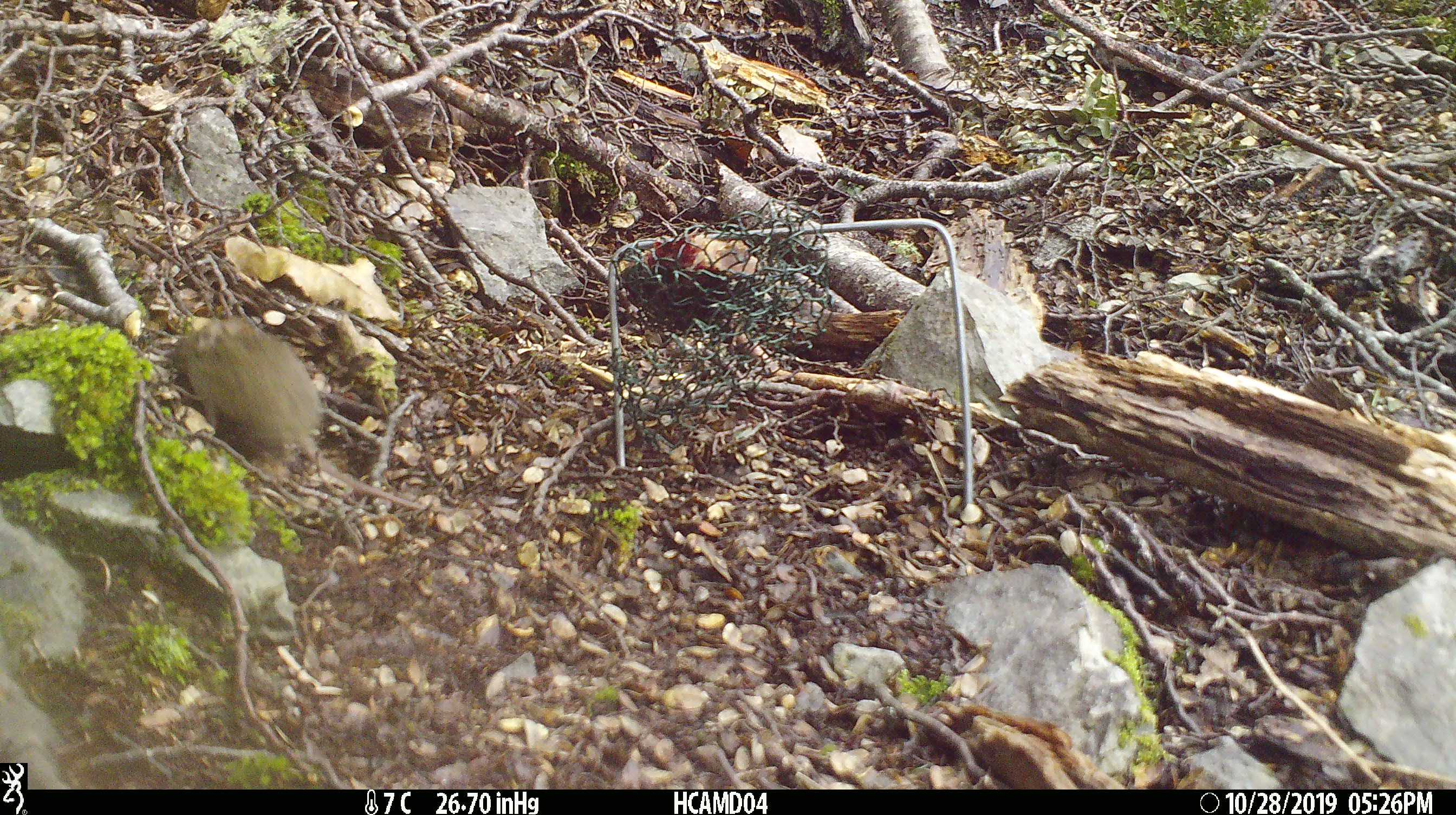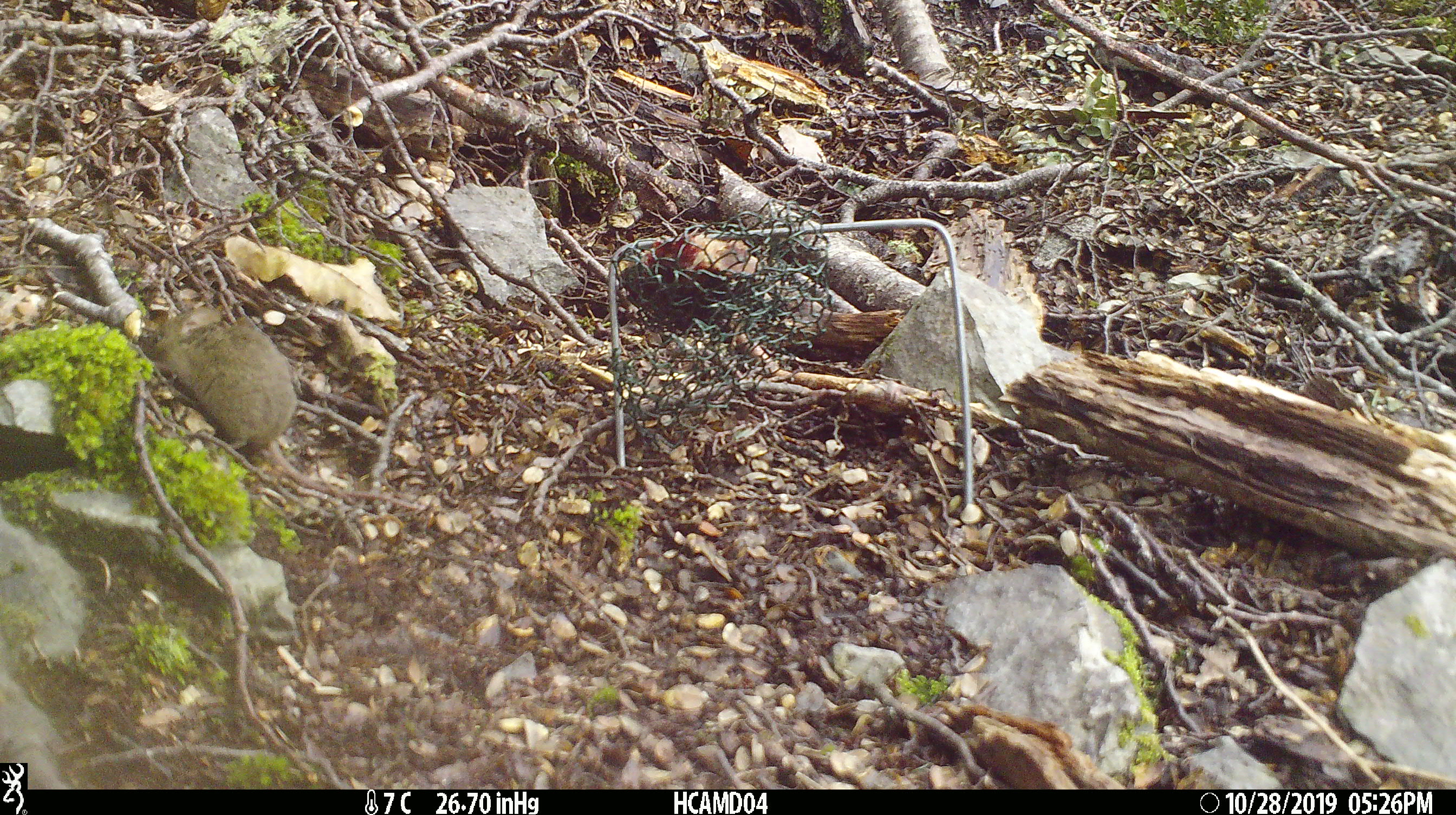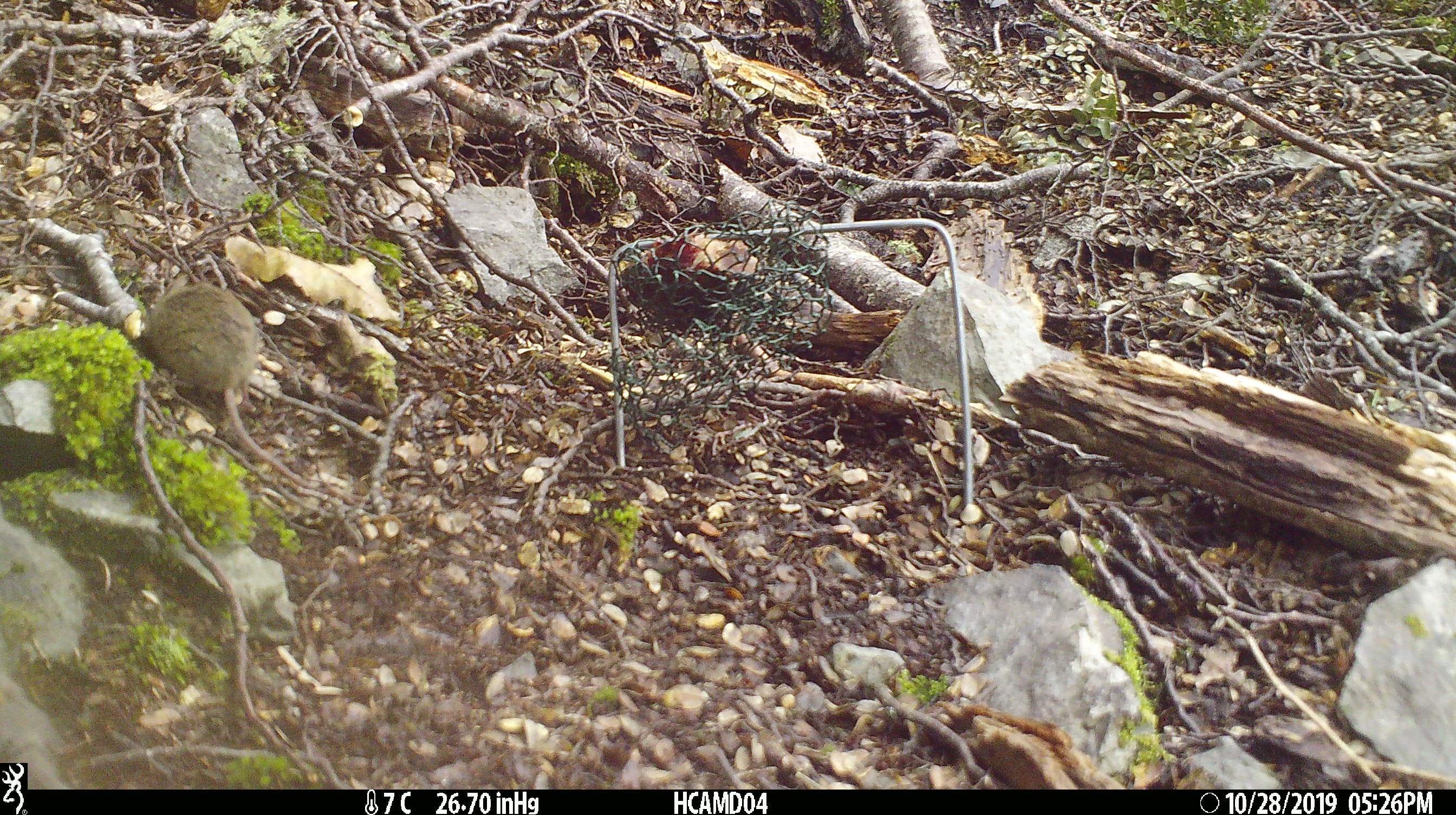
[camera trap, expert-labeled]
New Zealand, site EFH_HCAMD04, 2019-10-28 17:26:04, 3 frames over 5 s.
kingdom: Animalia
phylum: Chordata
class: Mammalia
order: Rodentia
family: Muridae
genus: Mus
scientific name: Mus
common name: mouse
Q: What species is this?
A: Mouse (Mus).